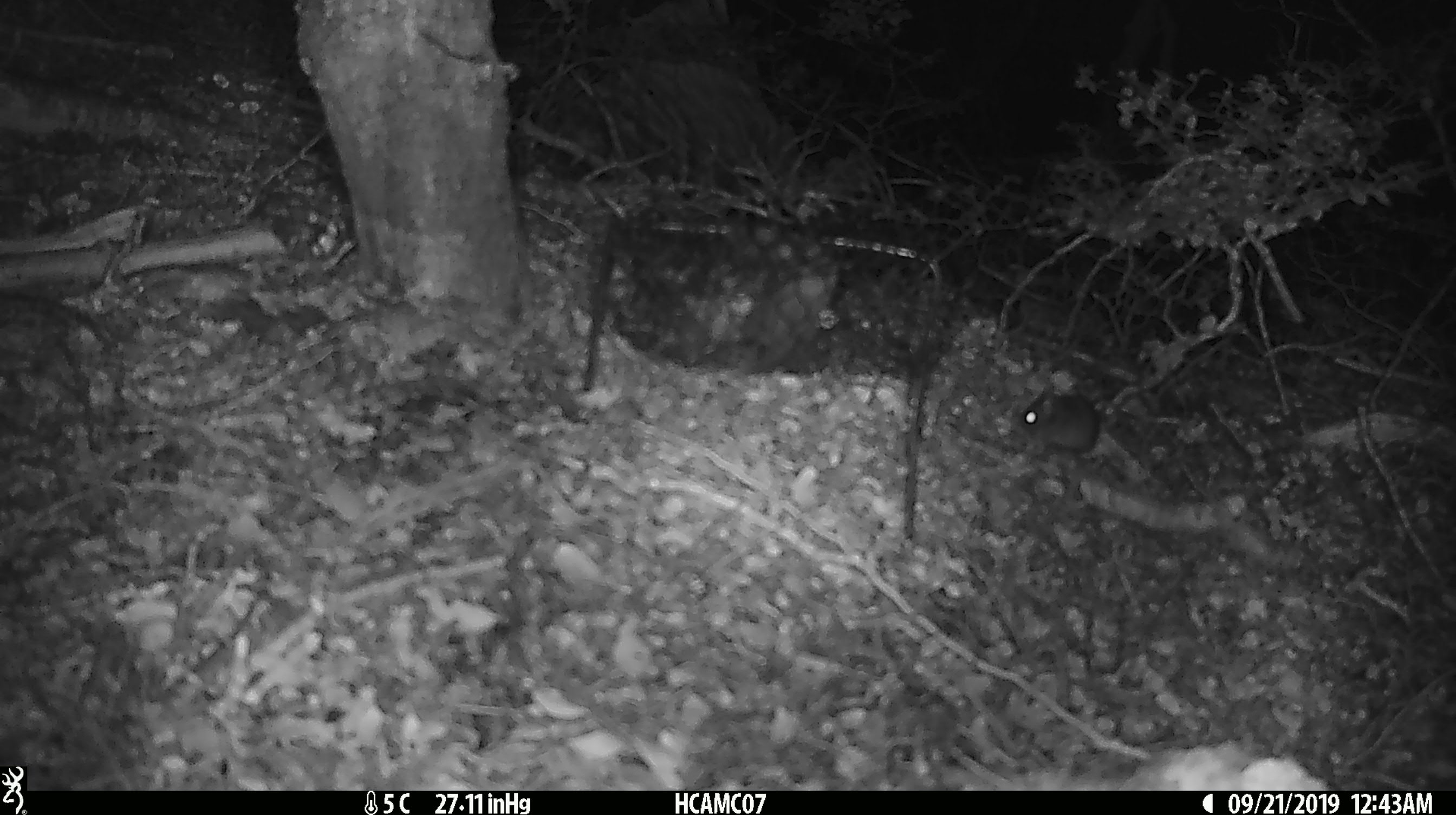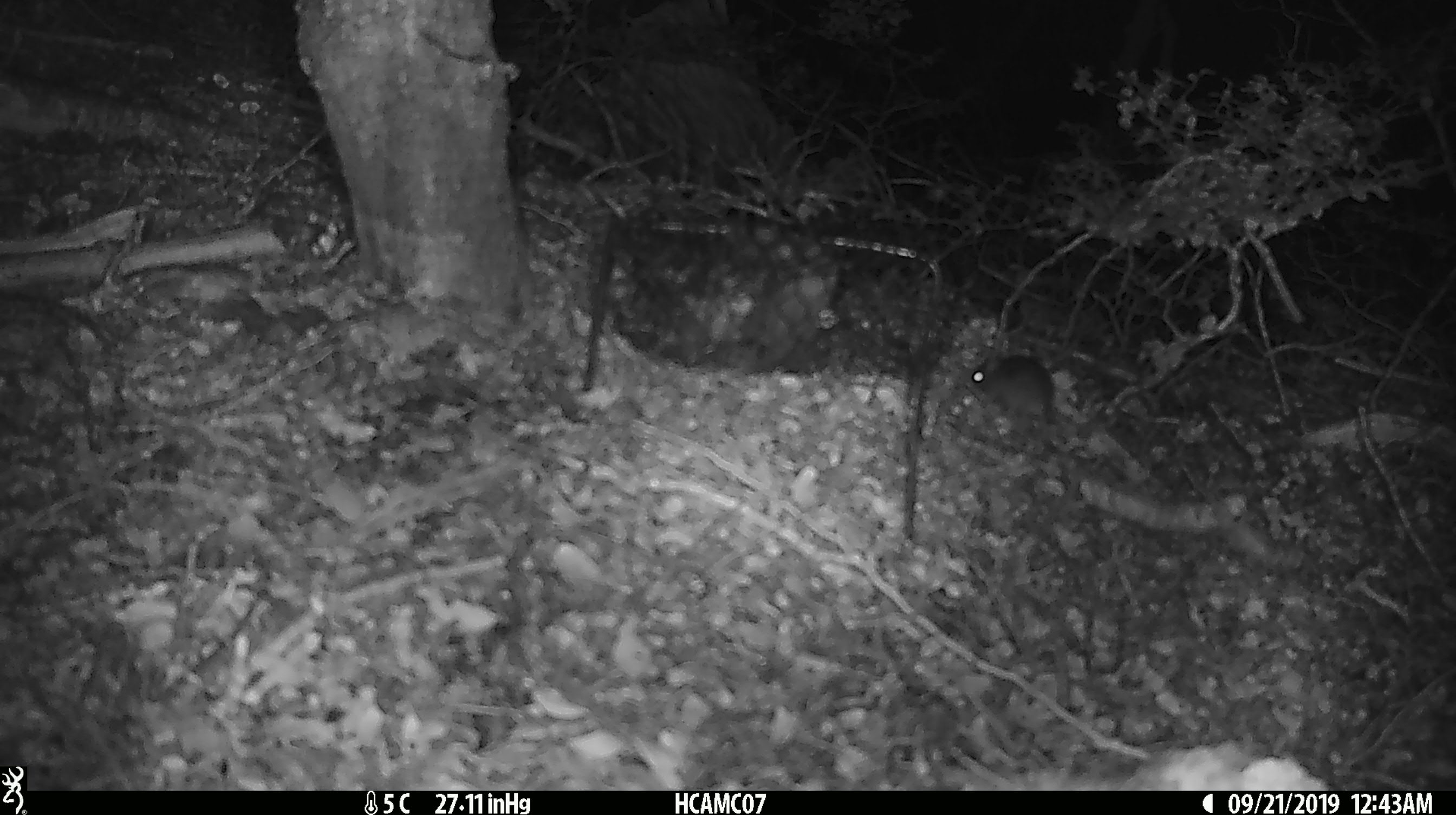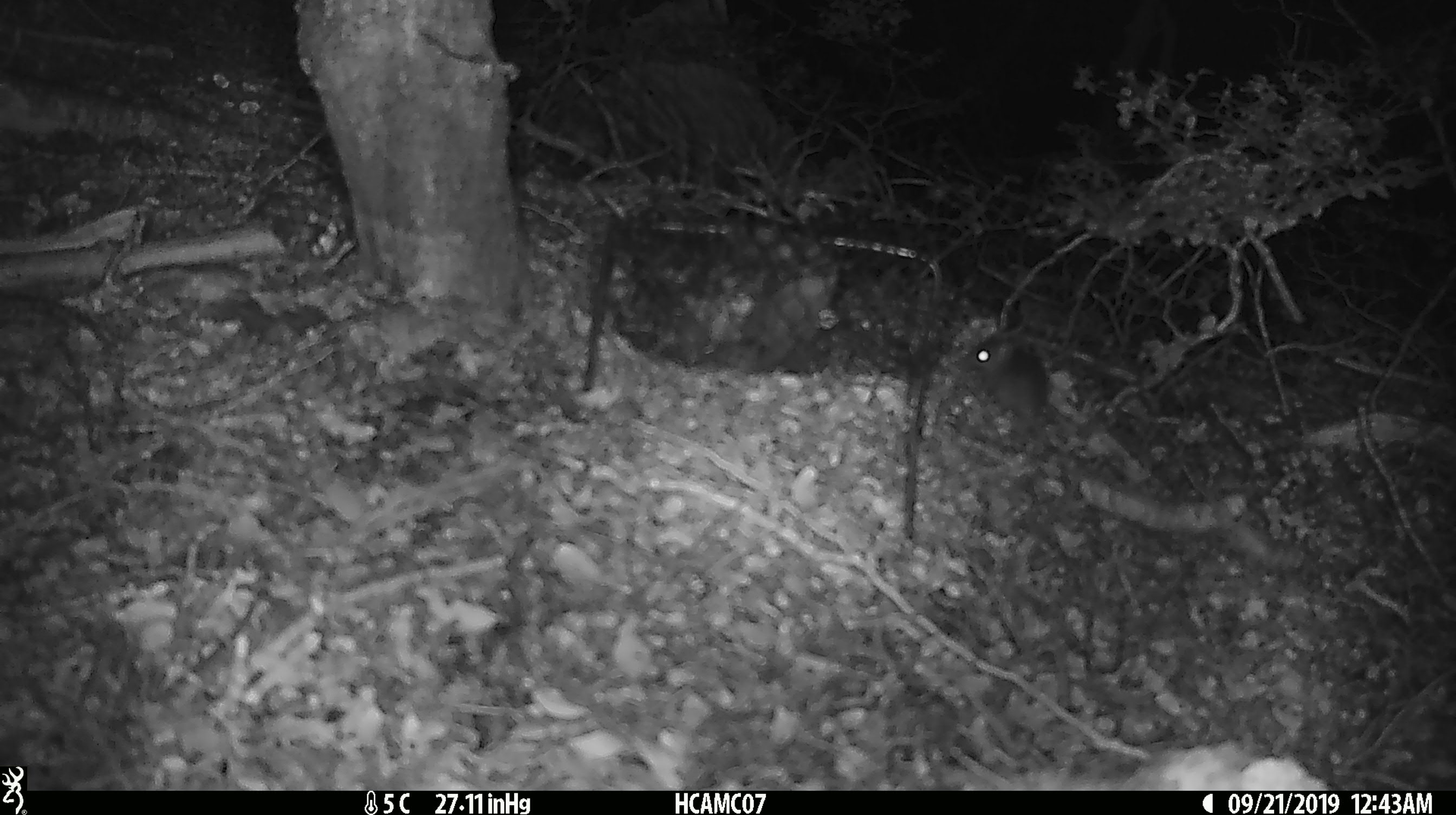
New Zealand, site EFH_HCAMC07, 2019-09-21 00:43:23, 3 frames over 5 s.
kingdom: Animalia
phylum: Chordata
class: Mammalia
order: Rodentia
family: Muridae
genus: Mus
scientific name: Mus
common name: mouse